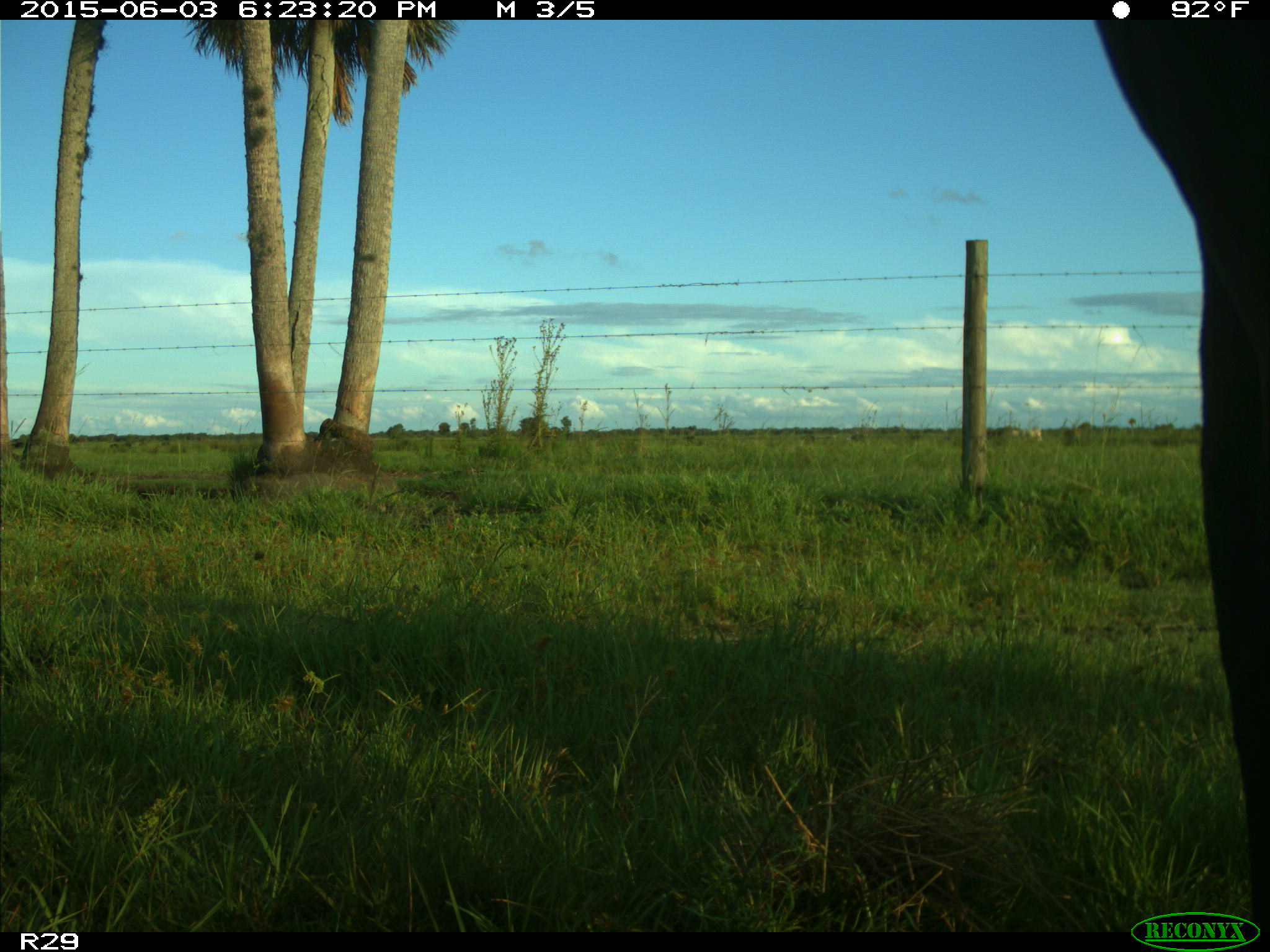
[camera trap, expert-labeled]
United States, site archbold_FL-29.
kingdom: Animalia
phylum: Chordata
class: Mammalia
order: Artiodactyla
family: Bovidae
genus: Bos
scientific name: Bos taurus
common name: domestic cow